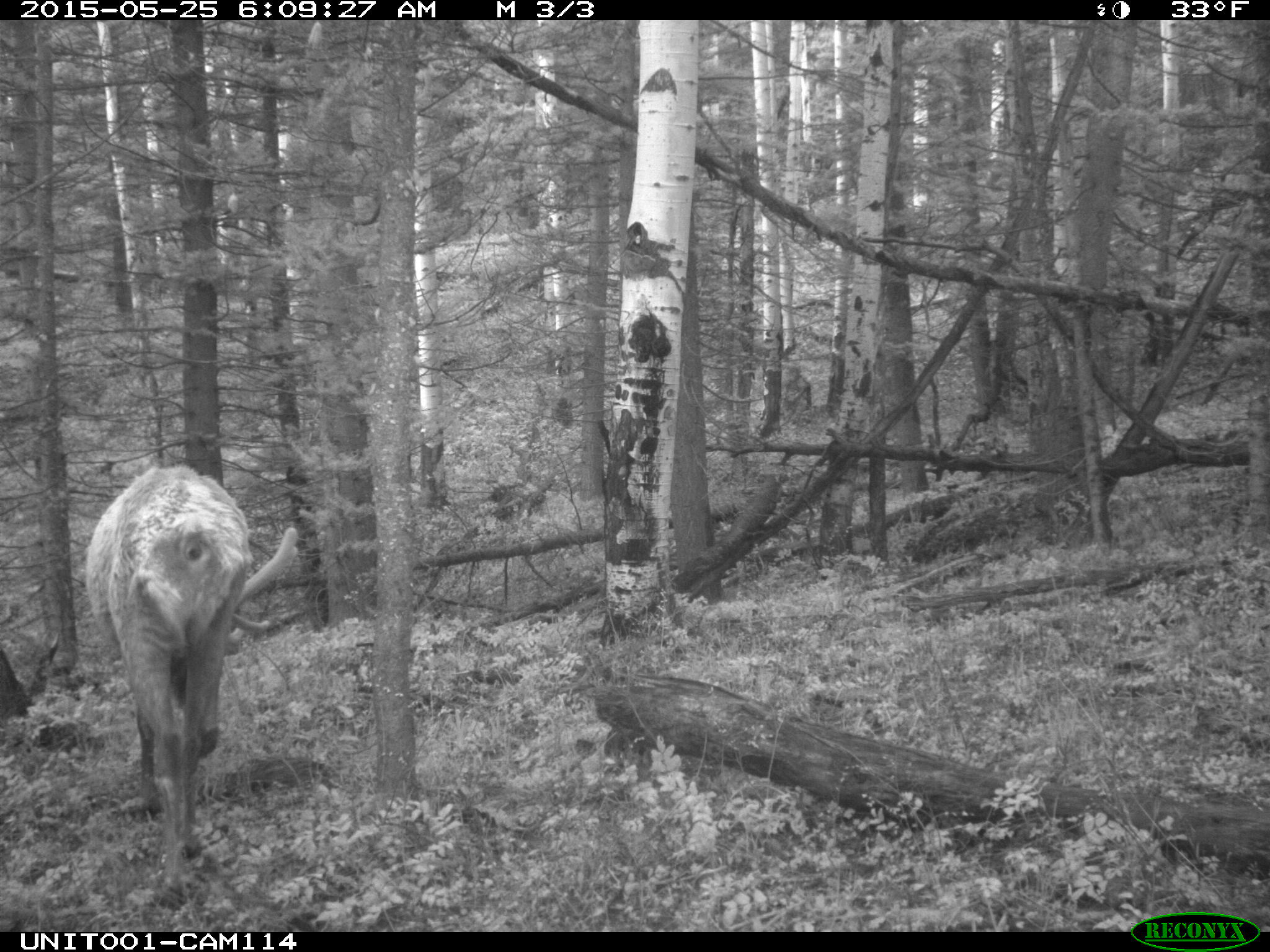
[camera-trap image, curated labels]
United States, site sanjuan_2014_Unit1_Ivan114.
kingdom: Animalia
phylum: Chordata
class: Mammalia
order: Artiodactyla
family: Cervidae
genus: Cervus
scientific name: Cervus elaphus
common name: red deer